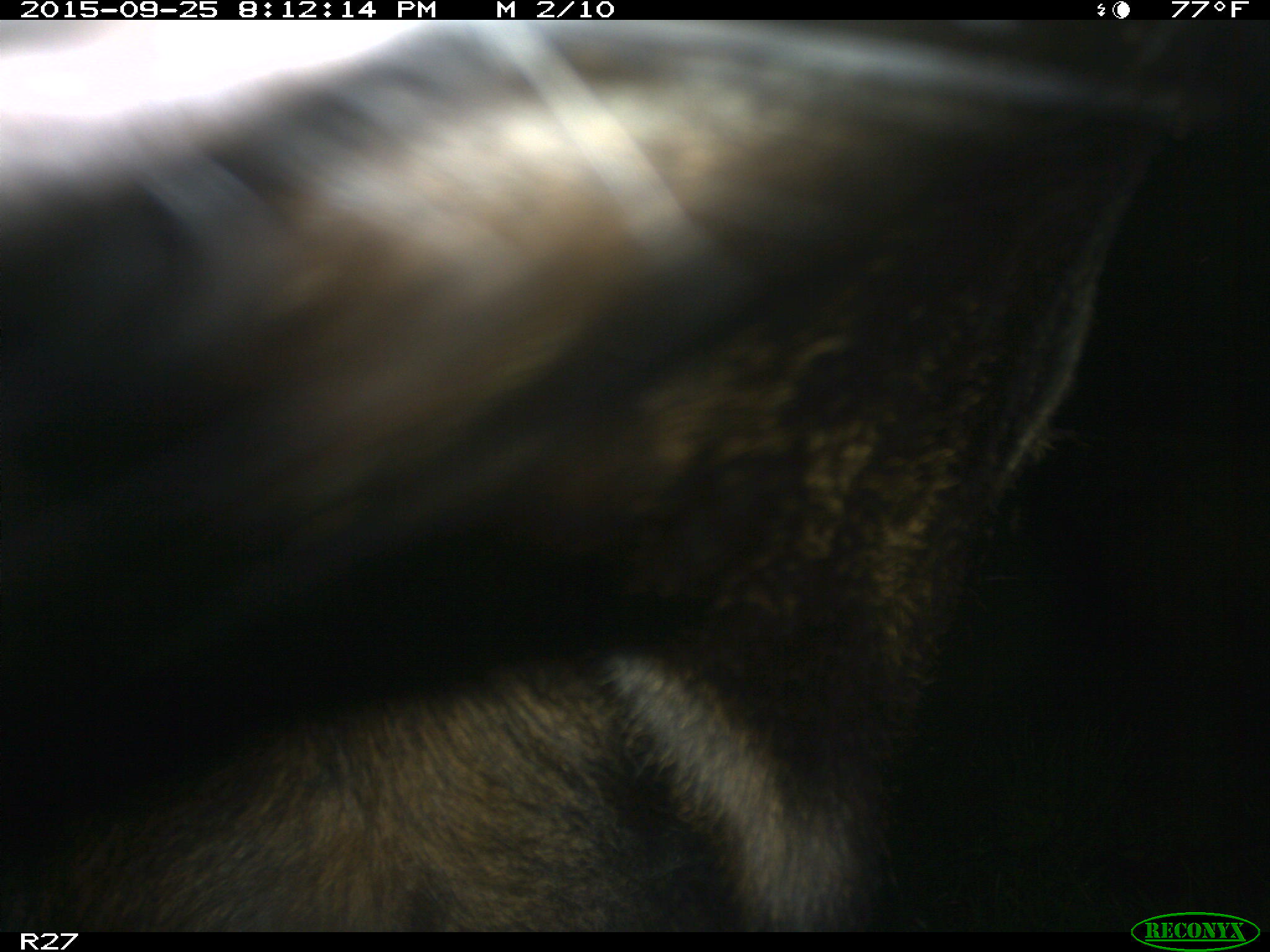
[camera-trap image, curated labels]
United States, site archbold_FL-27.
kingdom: Animalia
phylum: Chordata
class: Mammalia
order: Artiodactyla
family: Bovidae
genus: Bos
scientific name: Bos taurus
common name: domestic cow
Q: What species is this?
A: Bos taurus (domestic cow).